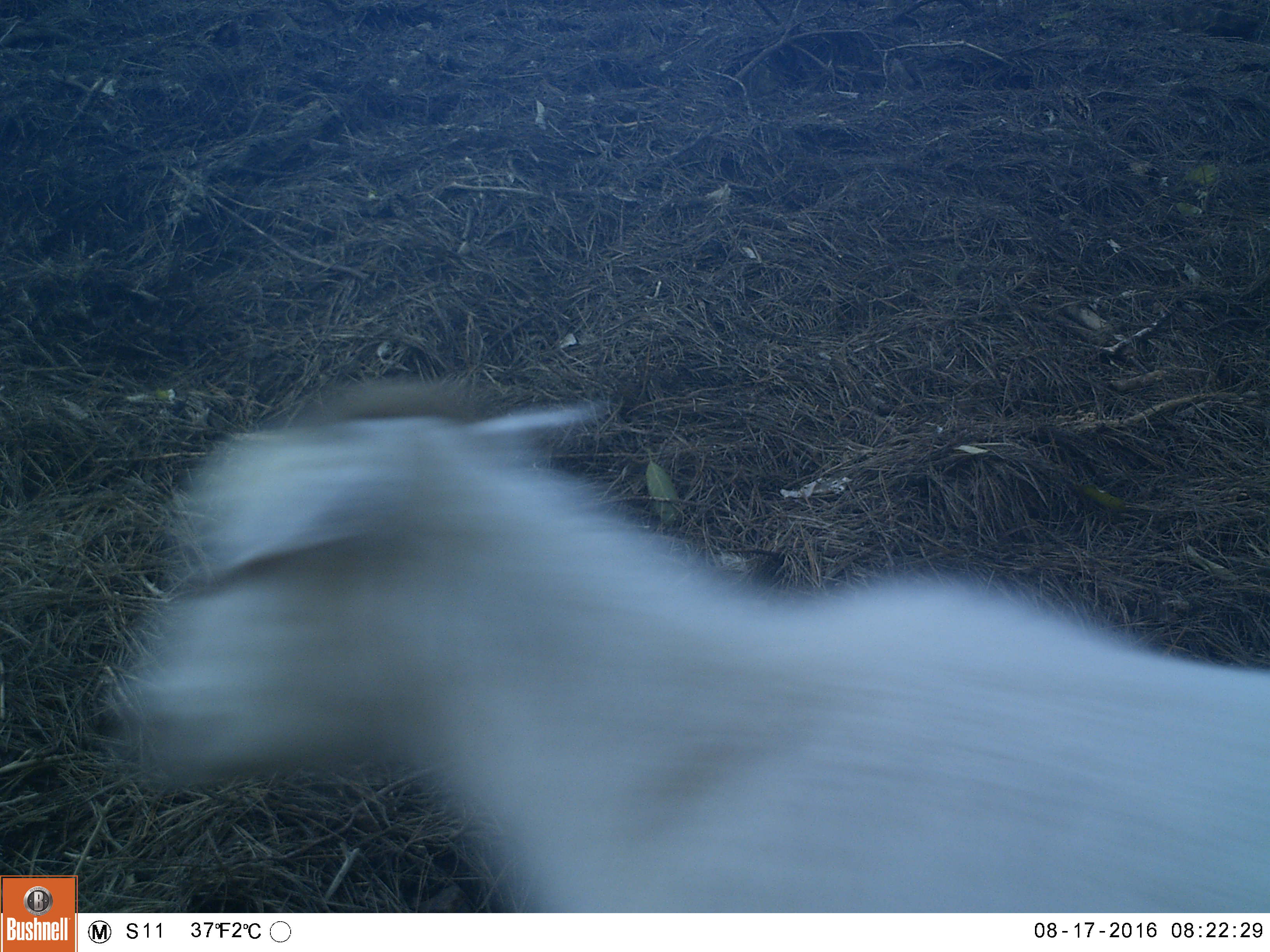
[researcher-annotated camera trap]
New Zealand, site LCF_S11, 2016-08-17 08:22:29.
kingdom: Animalia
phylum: Chordata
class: Mammalia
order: Artiodactyla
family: Bovidae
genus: Capra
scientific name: Capra hircus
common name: goat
Goat (Capra hircus).